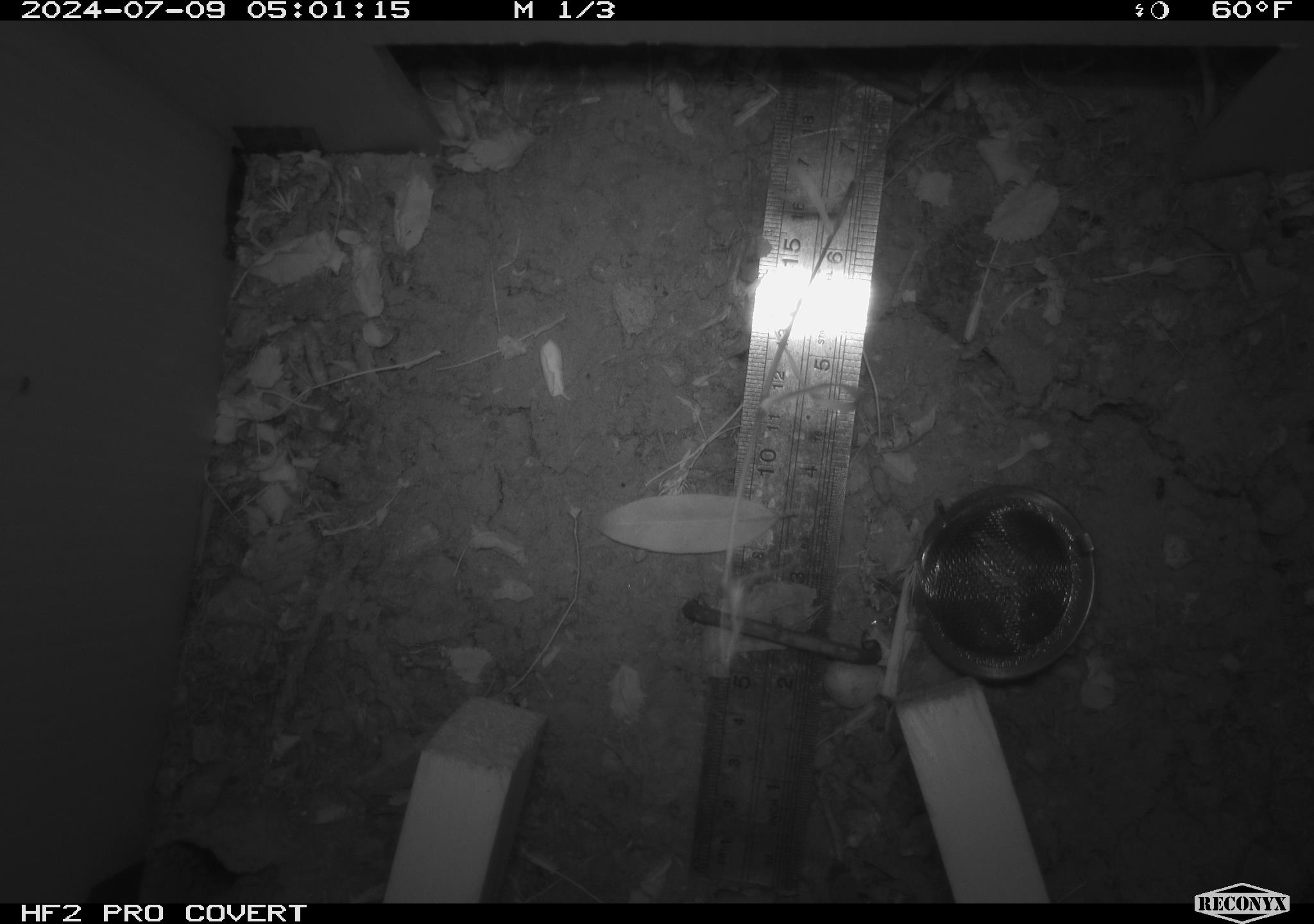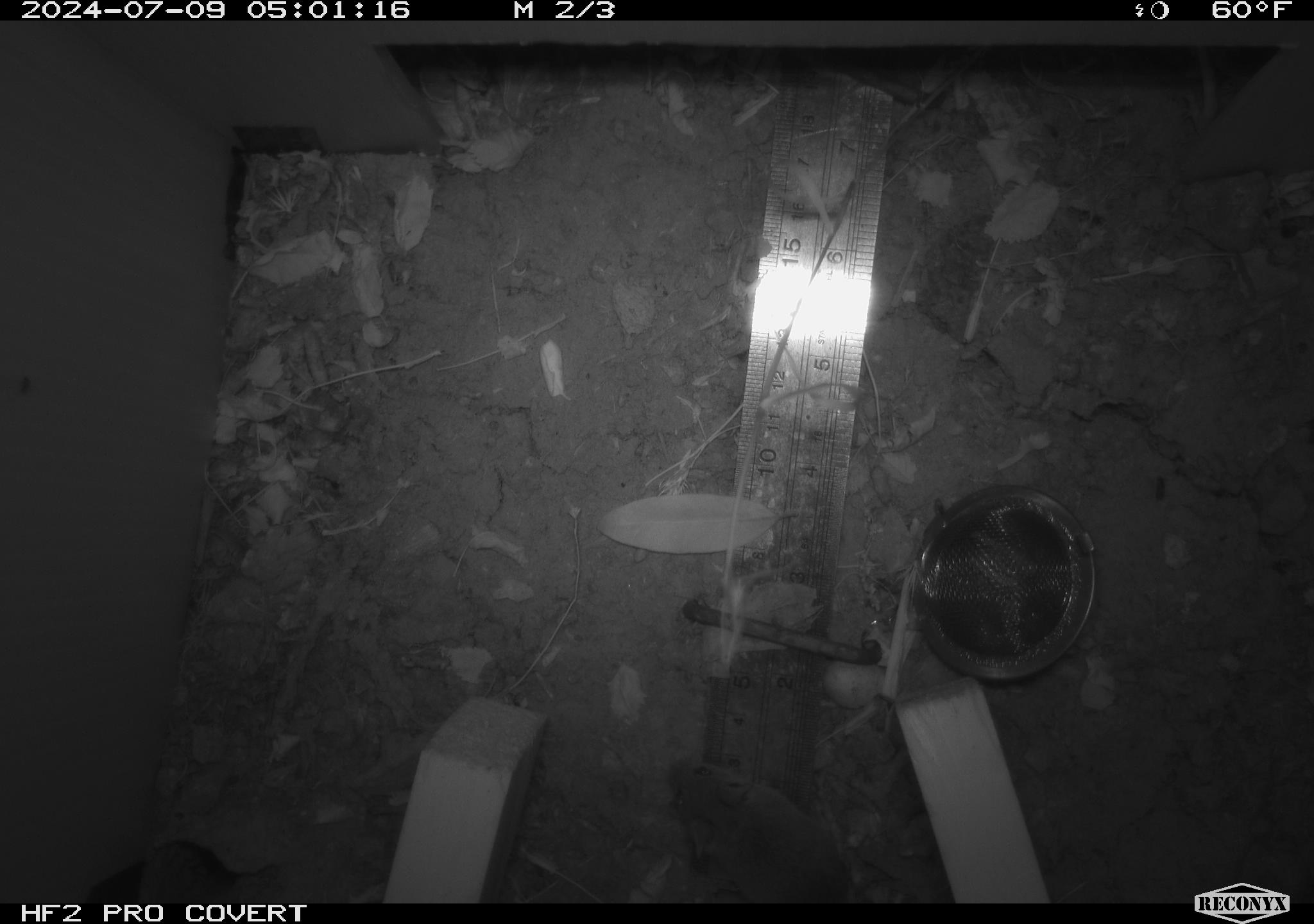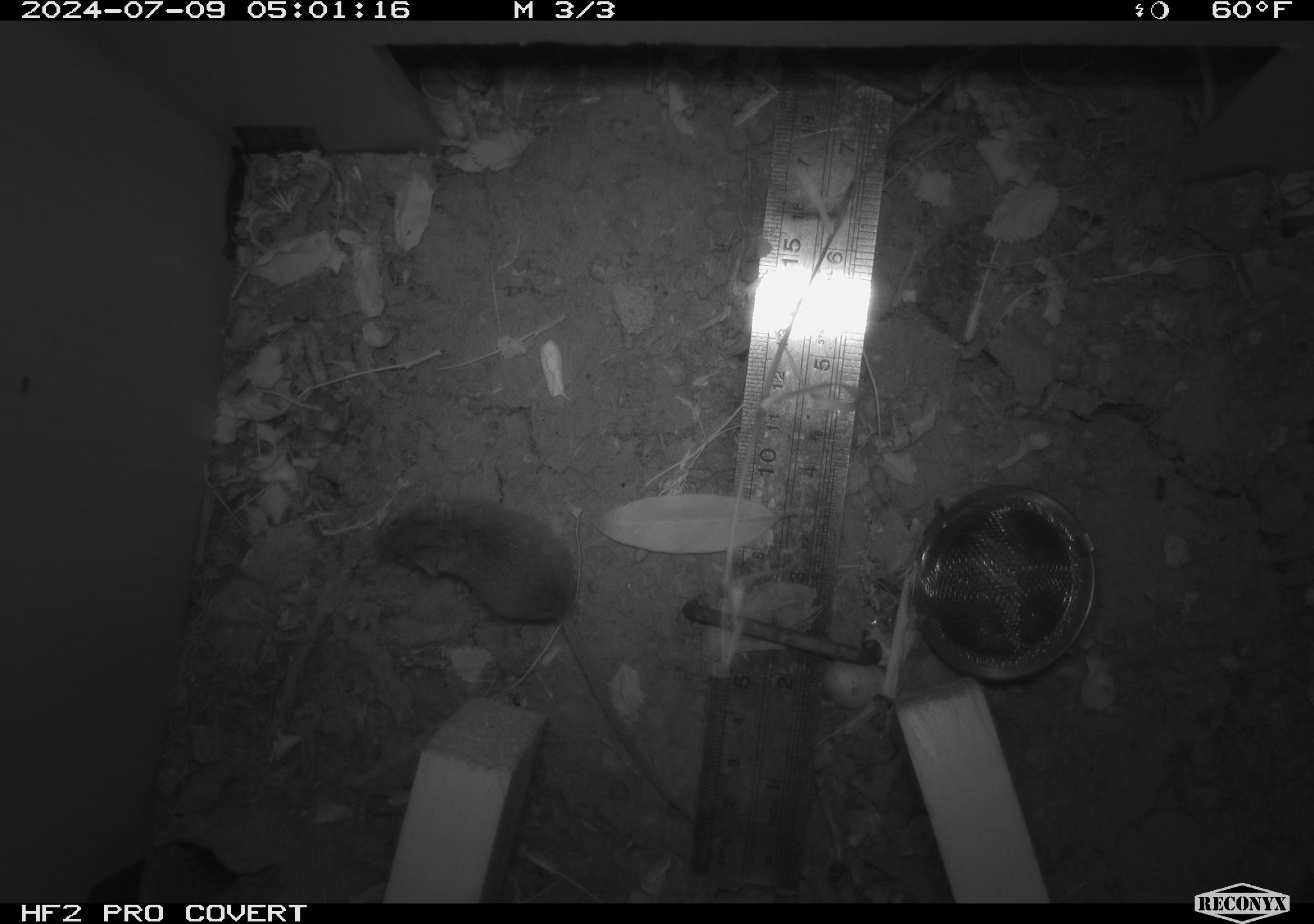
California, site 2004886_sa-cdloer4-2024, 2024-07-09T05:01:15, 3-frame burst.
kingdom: Animalia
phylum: Chordata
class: Mammalia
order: Rodentia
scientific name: Rodentia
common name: rodent